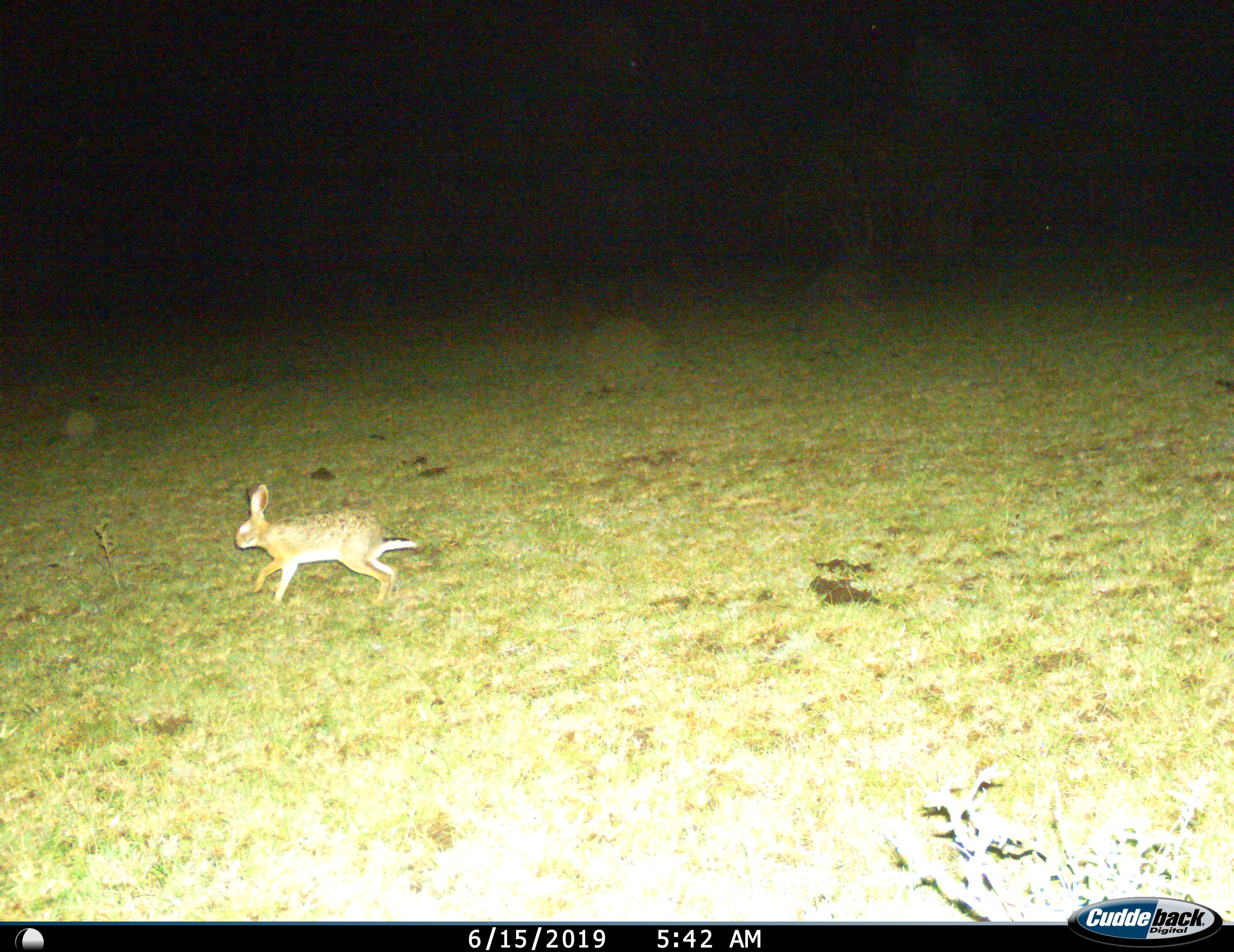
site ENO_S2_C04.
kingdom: Animalia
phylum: Chordata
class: Mammalia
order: Lagomorpha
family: Leporidae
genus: Lepus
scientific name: Lepus saxatilis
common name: scrub hare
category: haresavannah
Haresavannah (scrub hare) (Lepus saxatilis), count 1. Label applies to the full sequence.